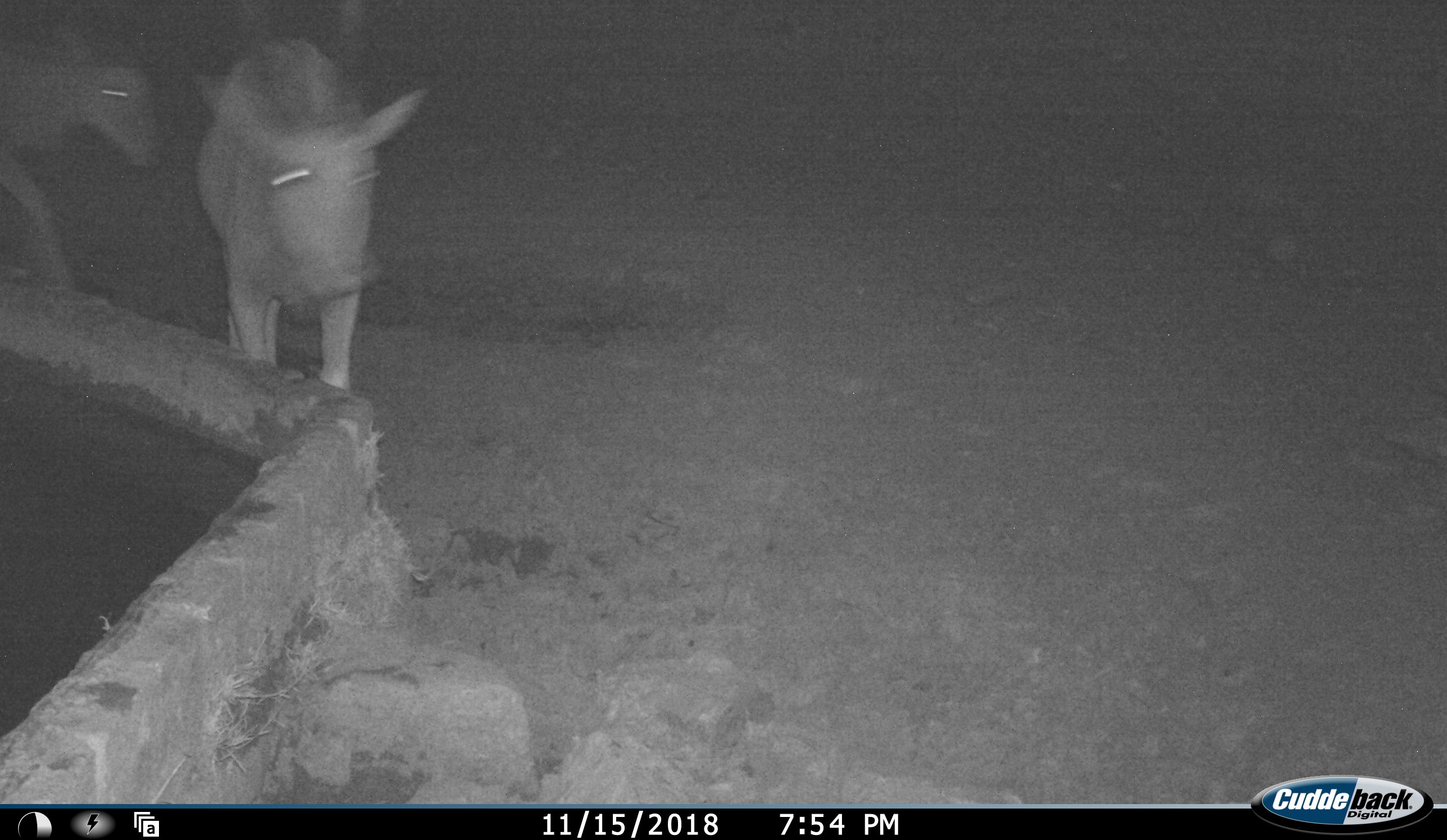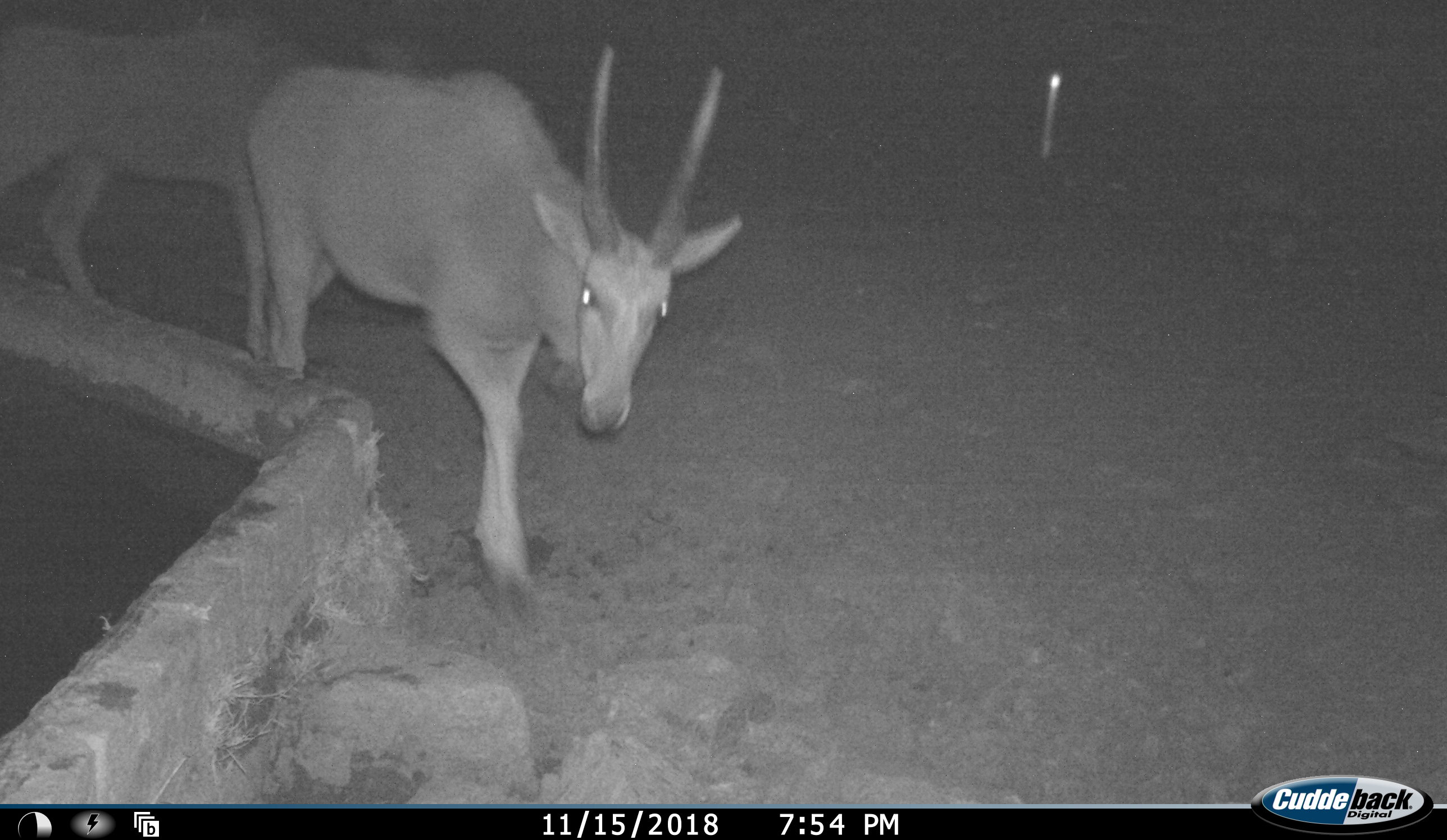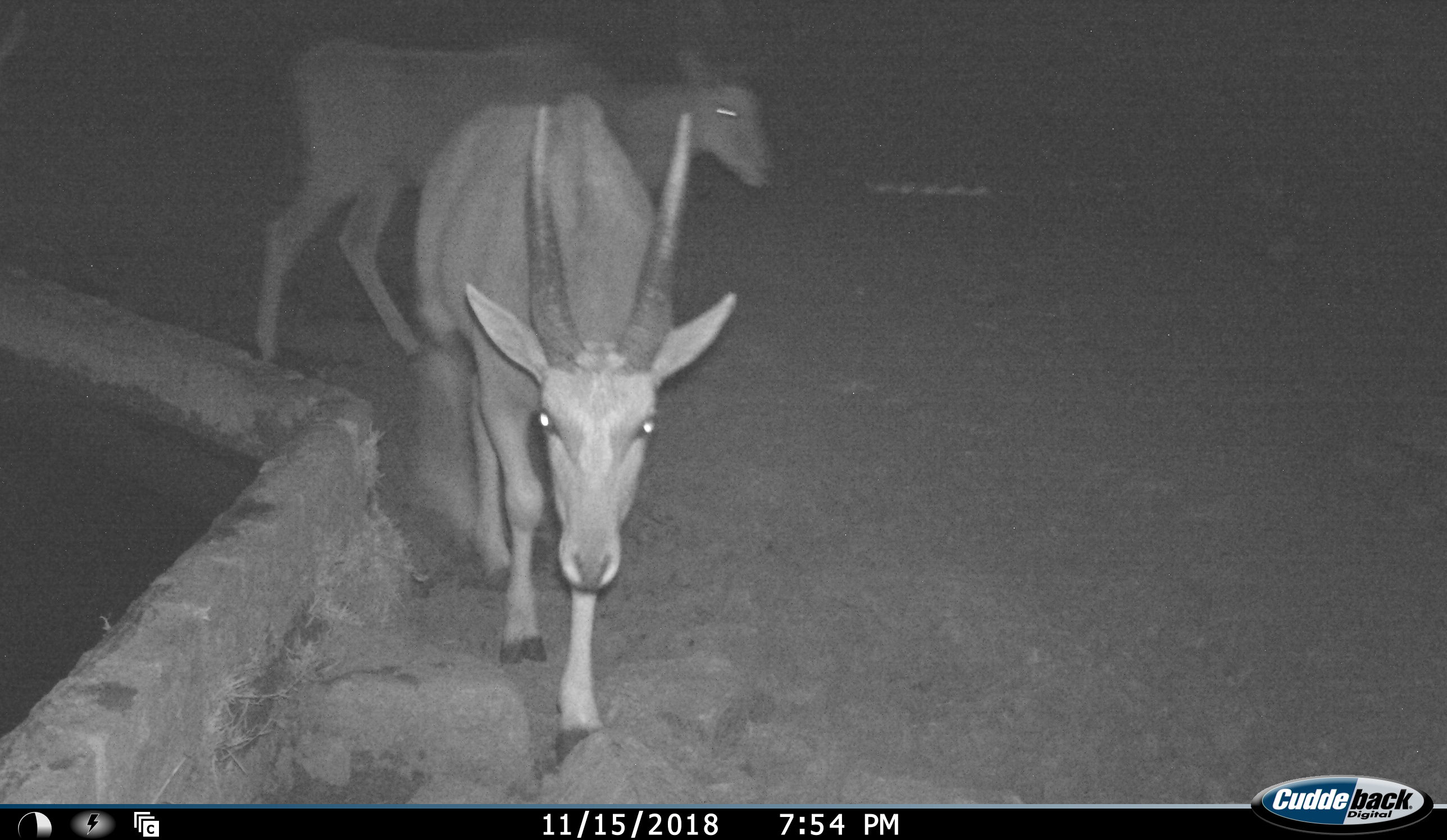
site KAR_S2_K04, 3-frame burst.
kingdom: Animalia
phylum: Chordata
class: Mammalia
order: Artiodactyla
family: Bovidae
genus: Tragelaphus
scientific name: Tragelaphus oryx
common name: eland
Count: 2.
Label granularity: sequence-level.